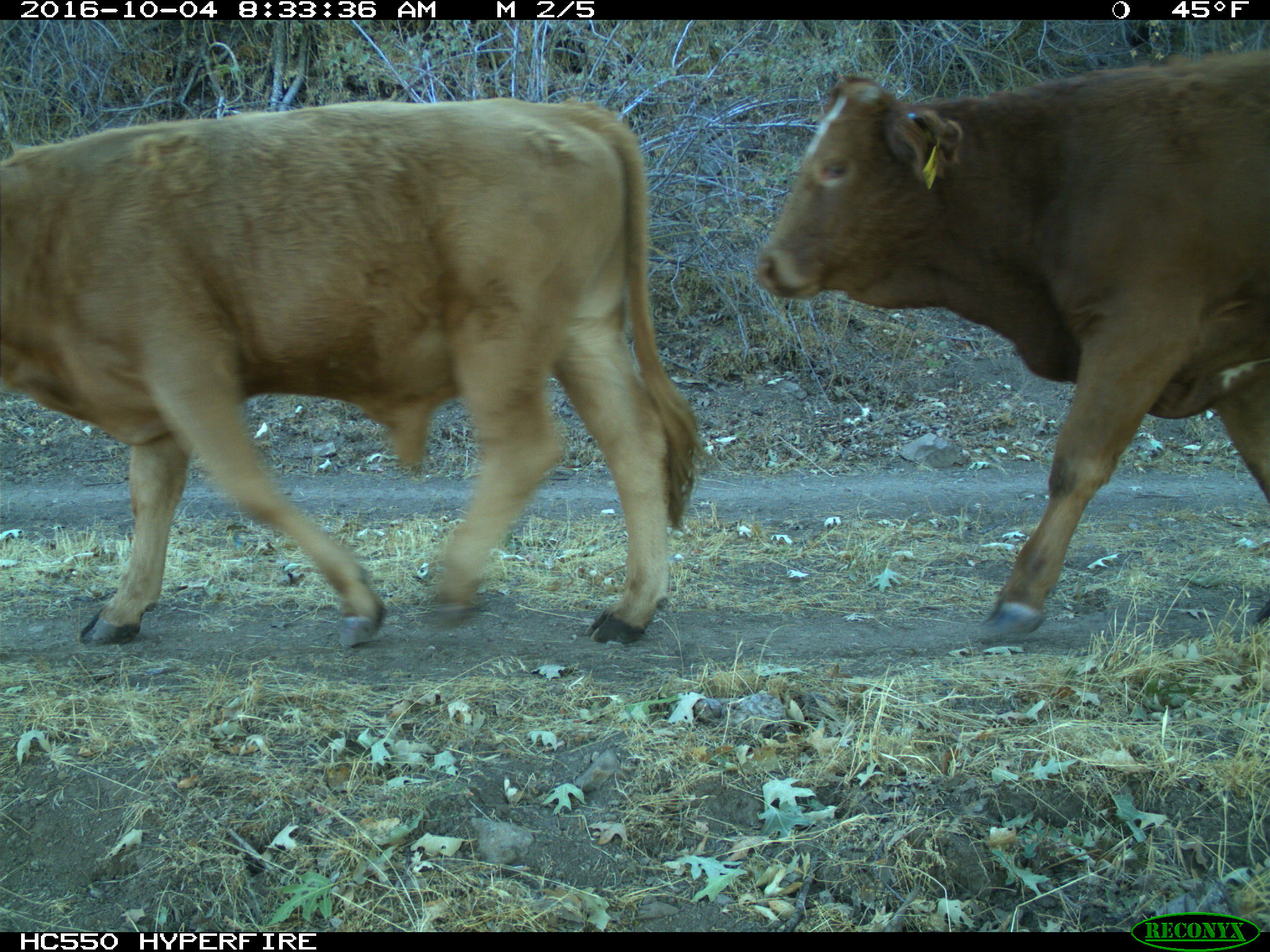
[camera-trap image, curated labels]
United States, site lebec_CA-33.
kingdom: Animalia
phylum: Chordata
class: Mammalia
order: Artiodactyla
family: Bovidae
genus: Bos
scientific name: Bos taurus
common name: domestic cow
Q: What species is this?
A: Bos taurus (domestic cow).